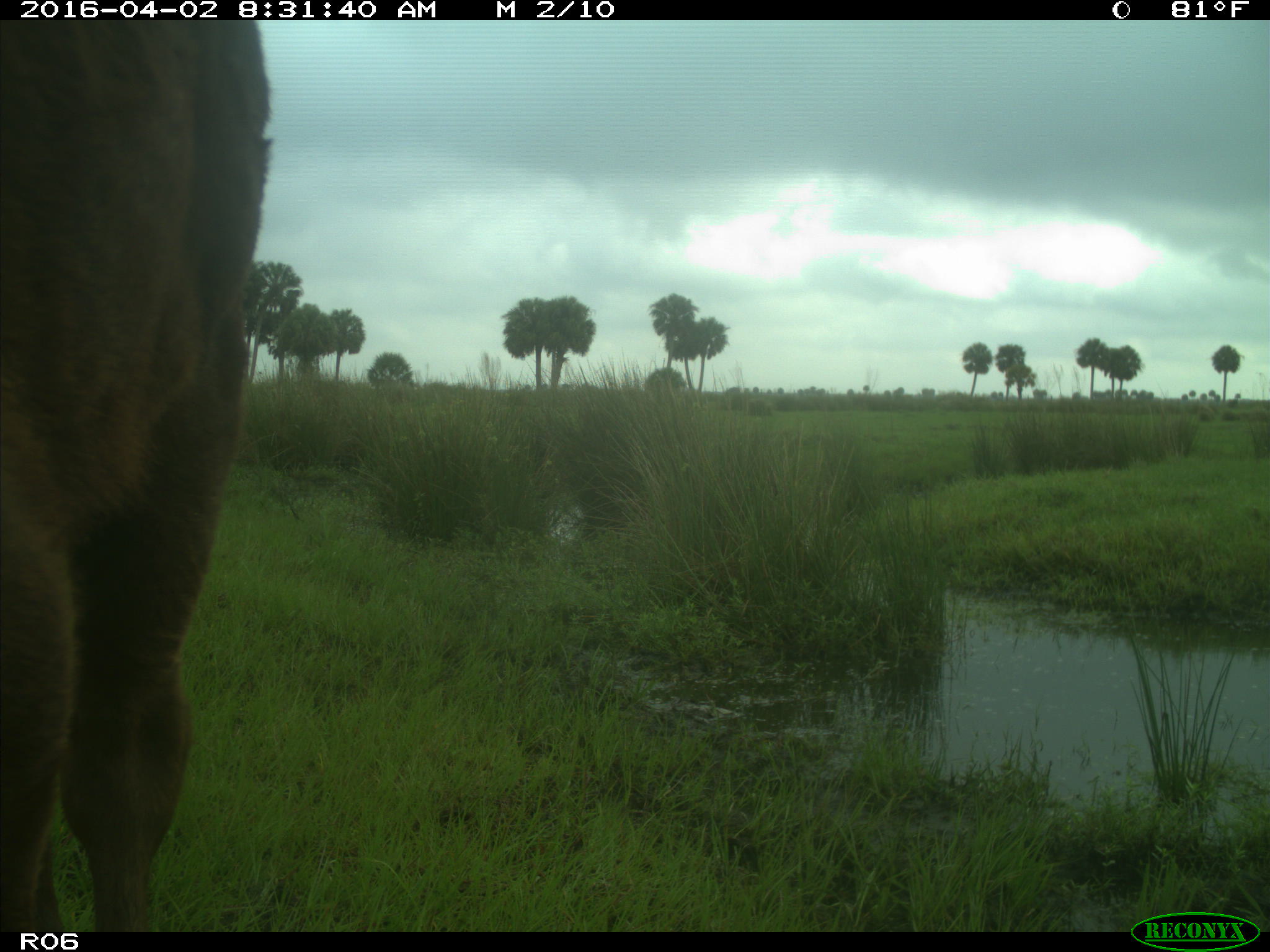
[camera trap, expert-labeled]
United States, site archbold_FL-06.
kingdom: Animalia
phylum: Chordata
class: Mammalia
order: Artiodactyla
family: Bovidae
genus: Bos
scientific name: Bos taurus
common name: domestic cow